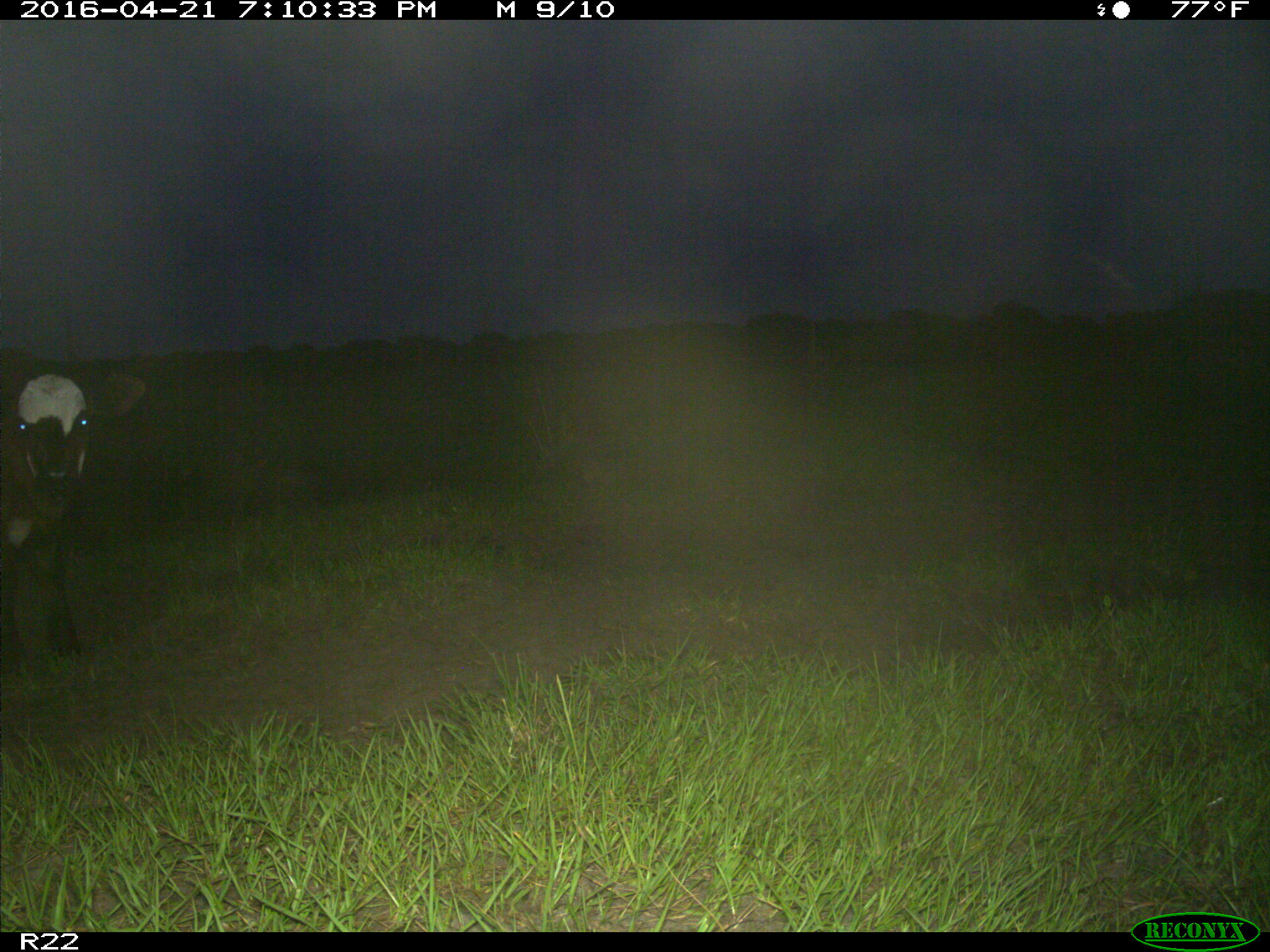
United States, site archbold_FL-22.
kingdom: Animalia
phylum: Chordata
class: Mammalia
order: Artiodactyla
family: Bovidae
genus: Bos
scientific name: Bos taurus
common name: domestic cow